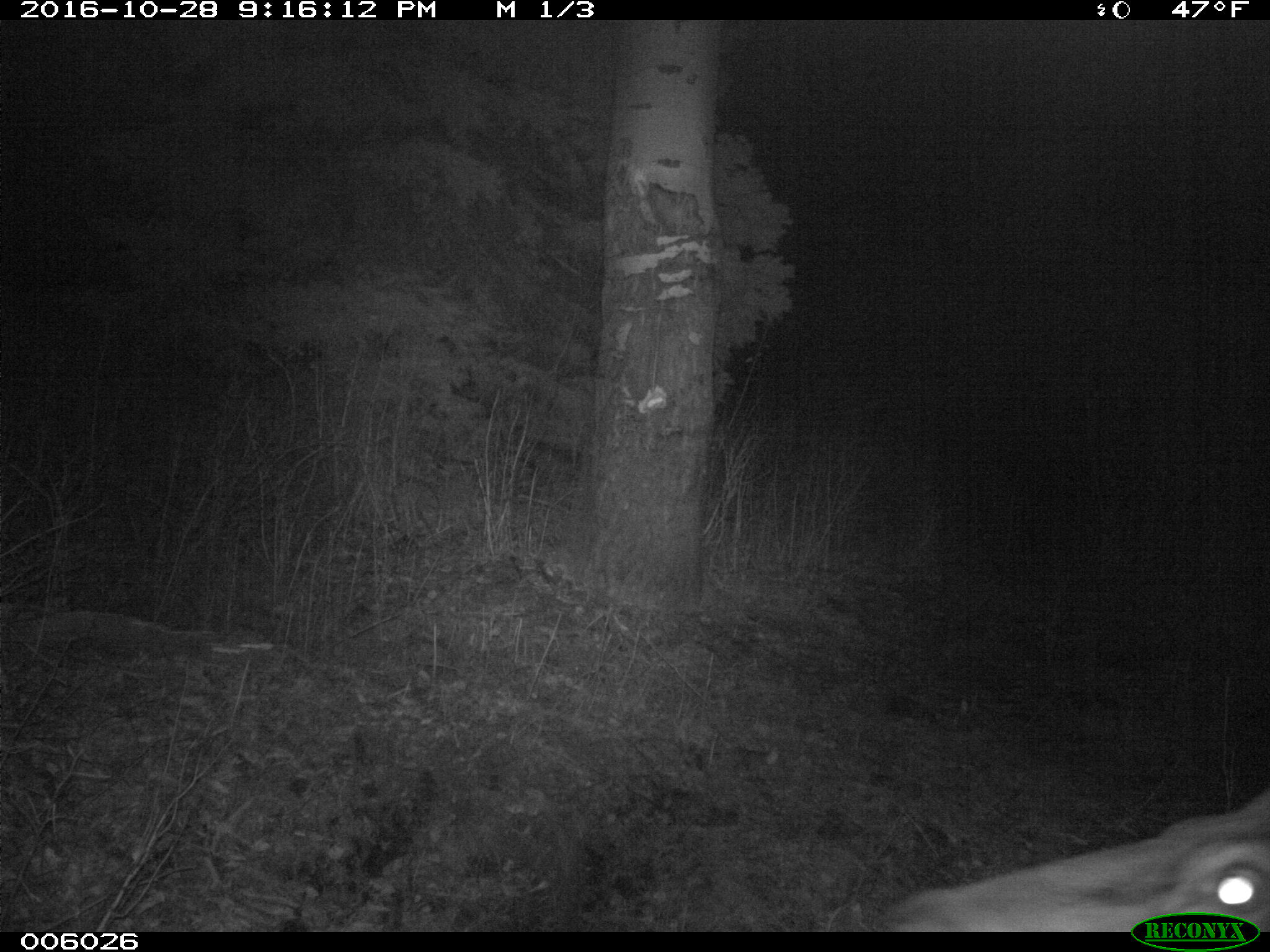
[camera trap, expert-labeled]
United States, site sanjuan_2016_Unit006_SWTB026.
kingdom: Animalia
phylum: Chordata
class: Mammalia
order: Artiodactyla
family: Cervidae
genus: Cervus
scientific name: Cervus elaphus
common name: red deer